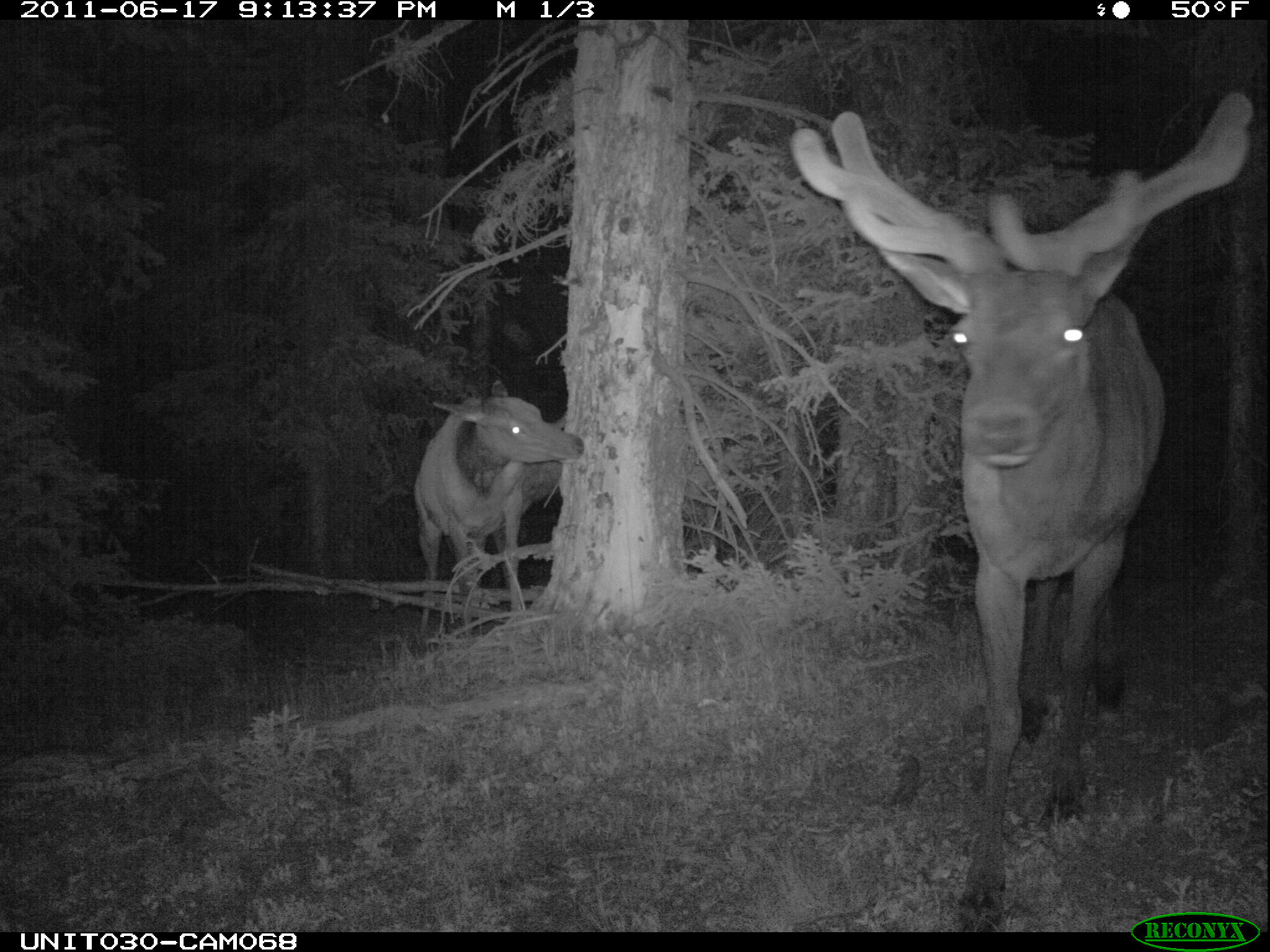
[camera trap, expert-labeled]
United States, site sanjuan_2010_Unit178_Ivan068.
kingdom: Animalia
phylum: Chordata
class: Mammalia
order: Artiodactyla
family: Cervidae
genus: Cervus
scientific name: Cervus elaphus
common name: red deer